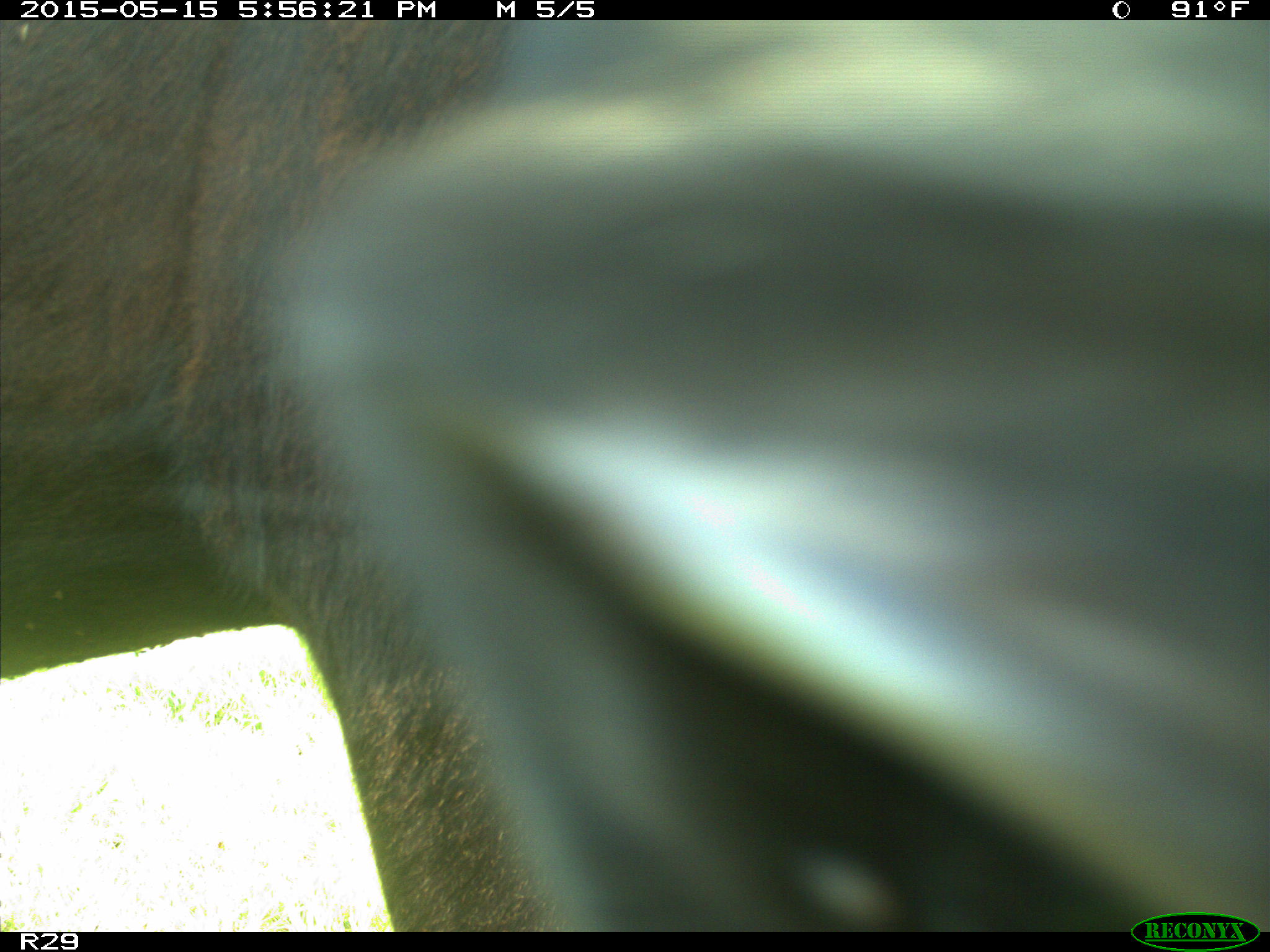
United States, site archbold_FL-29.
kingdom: Animalia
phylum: Chordata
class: Mammalia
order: Artiodactyla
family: Bovidae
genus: Bos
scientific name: Bos taurus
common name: domestic cow